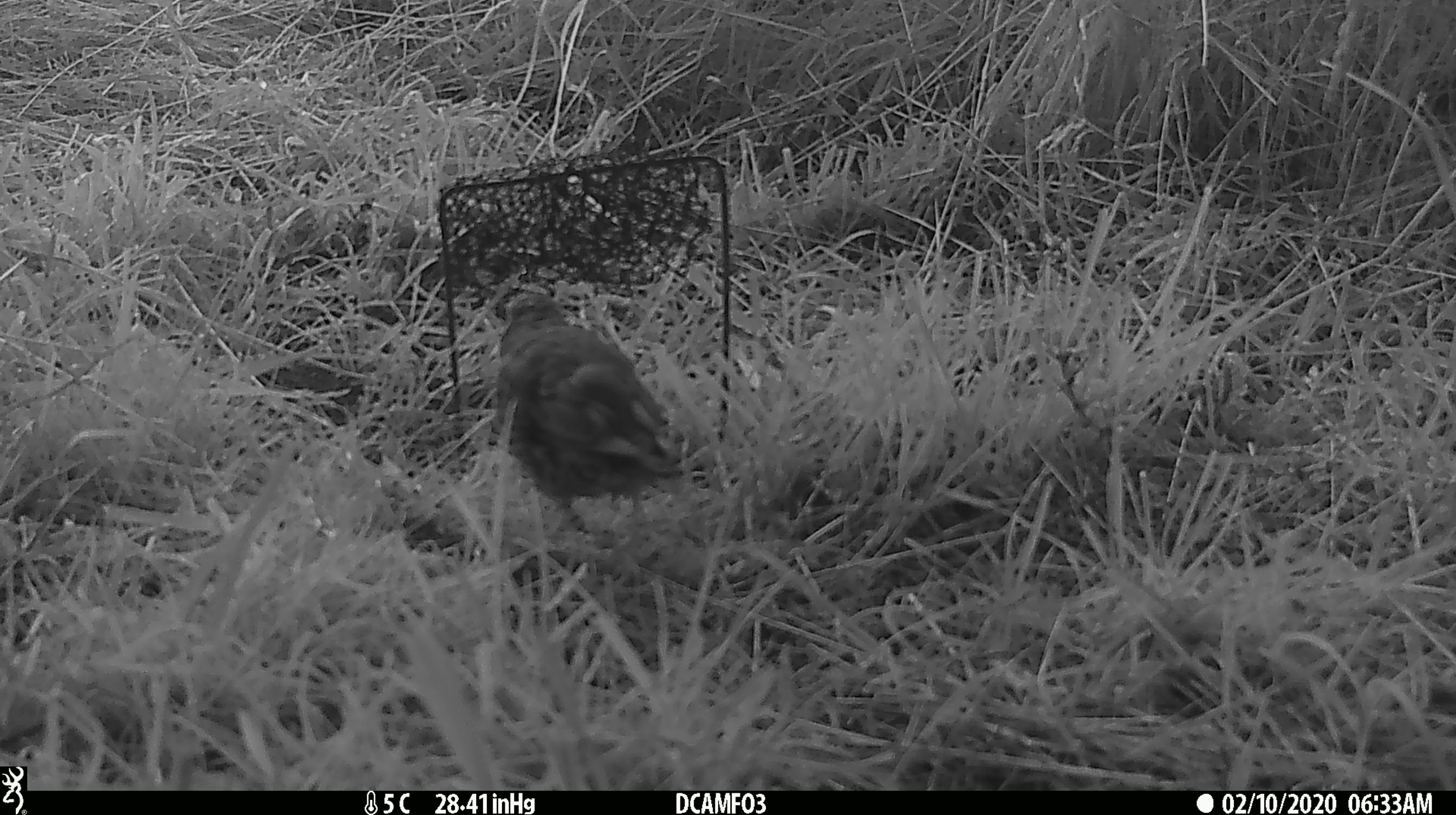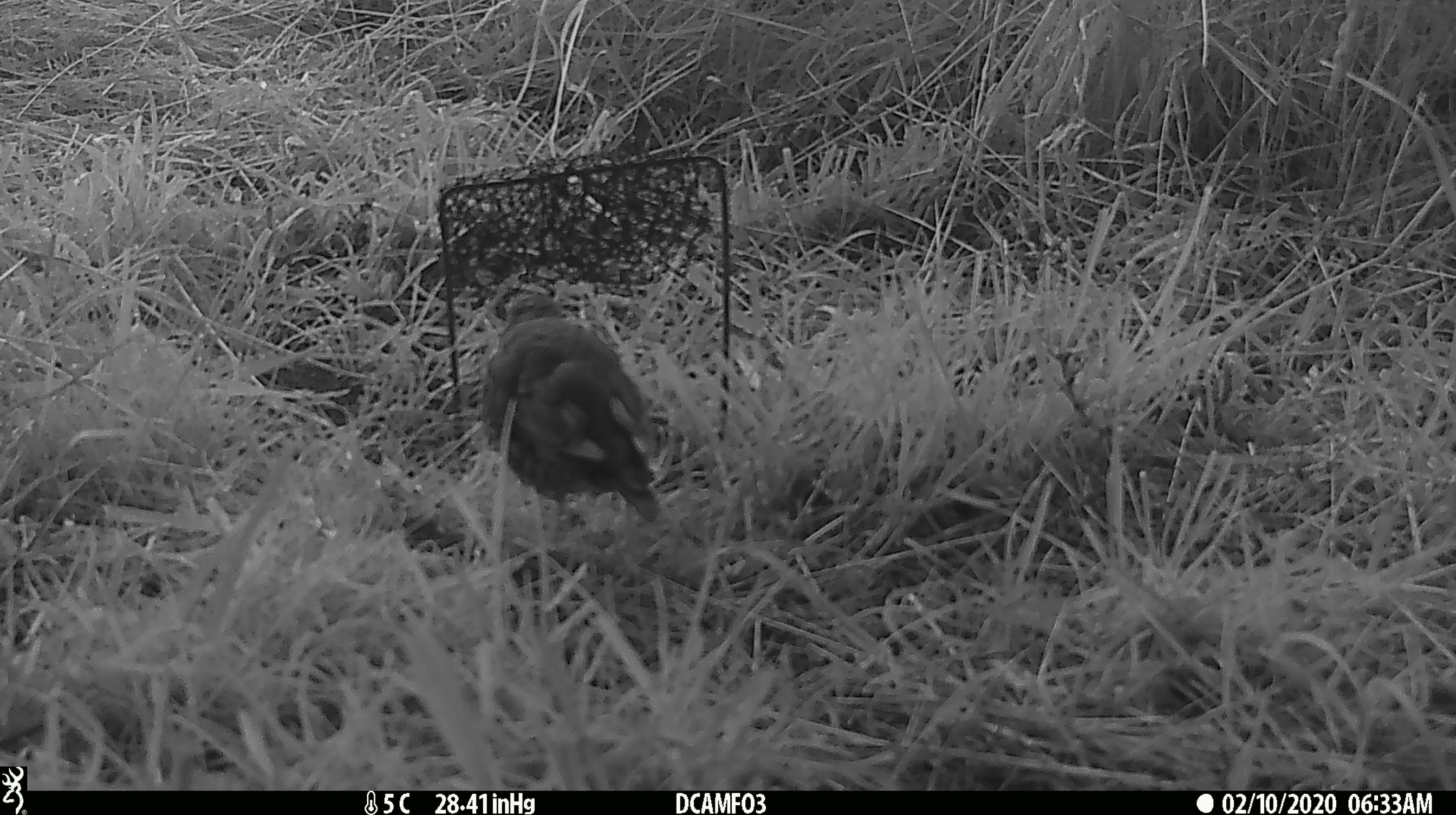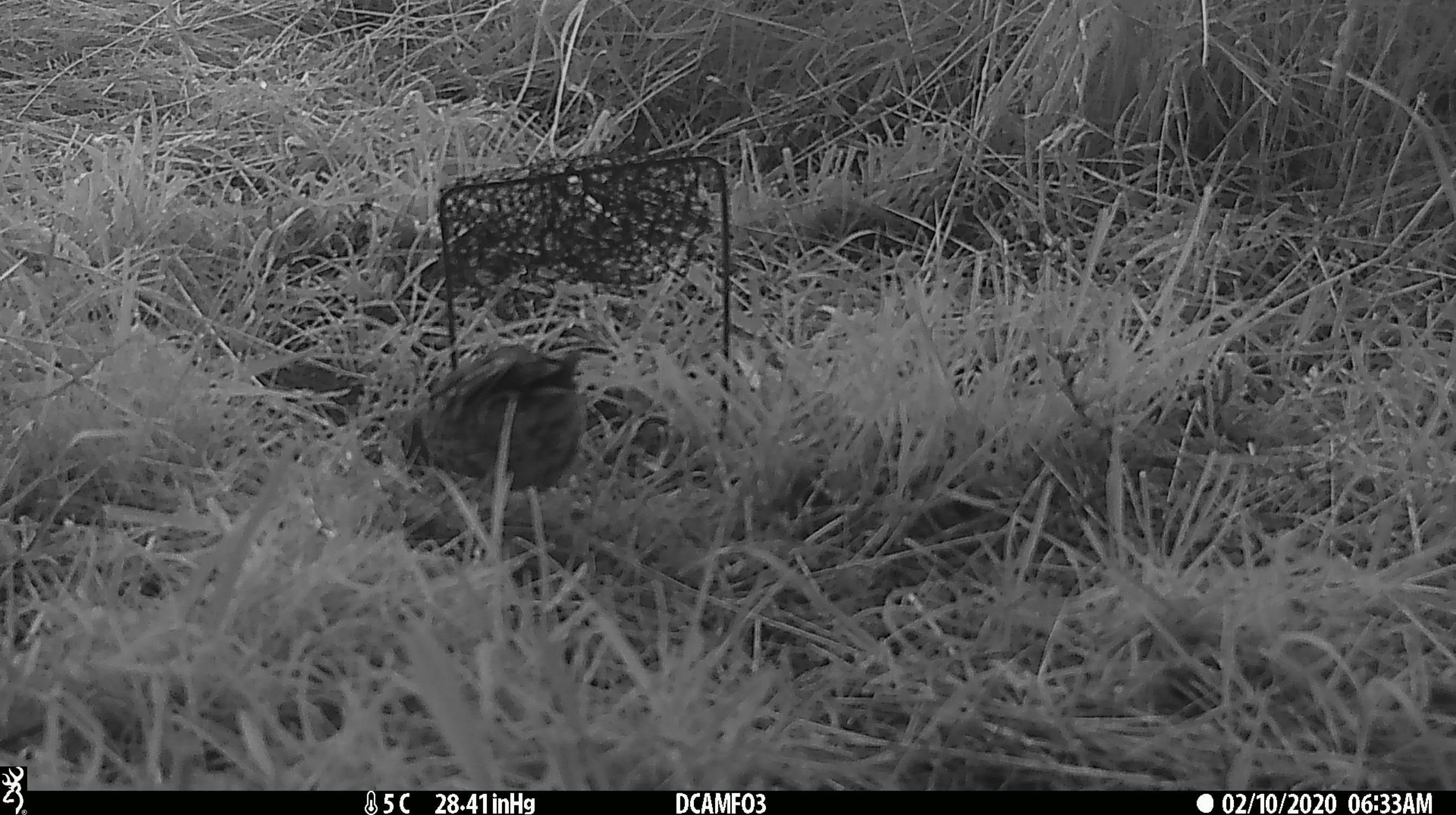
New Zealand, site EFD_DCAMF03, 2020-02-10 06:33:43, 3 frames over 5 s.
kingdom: Animalia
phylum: Chordata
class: Aves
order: Passeriformes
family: Turdidae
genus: Turdus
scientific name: Turdus philomelos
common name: song thrush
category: thrush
Thrush (song thrush) (Turdus philomelos).